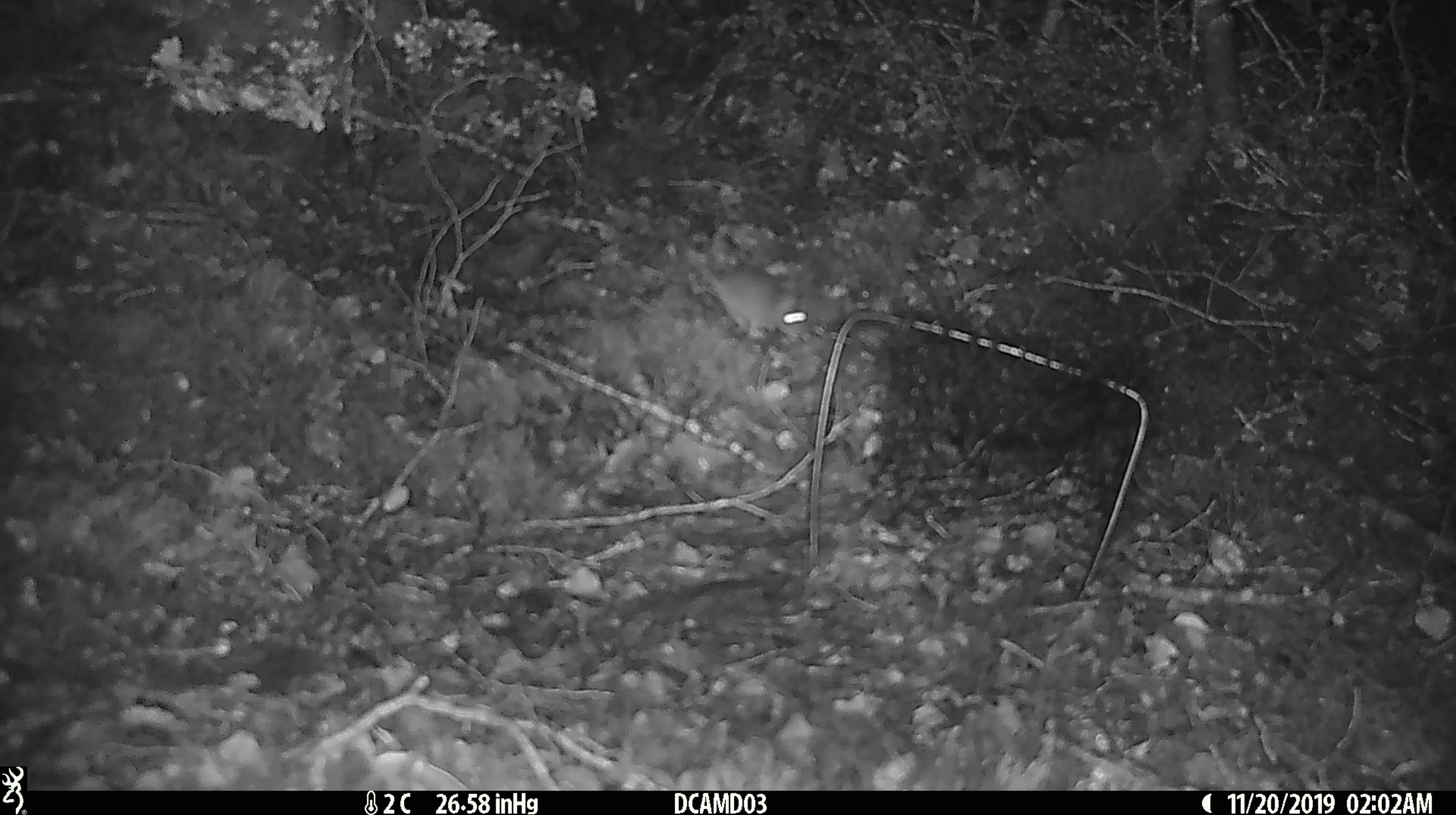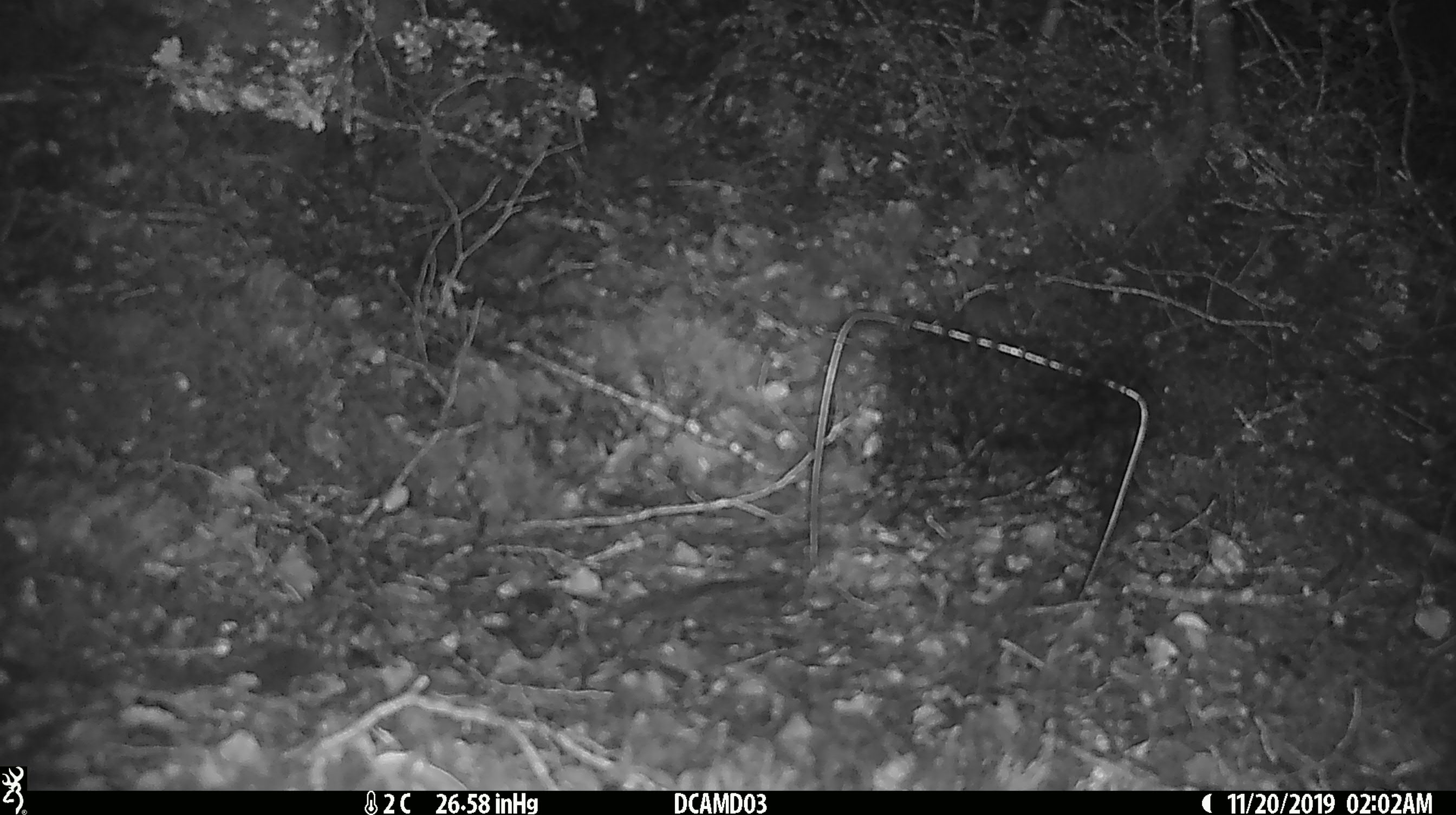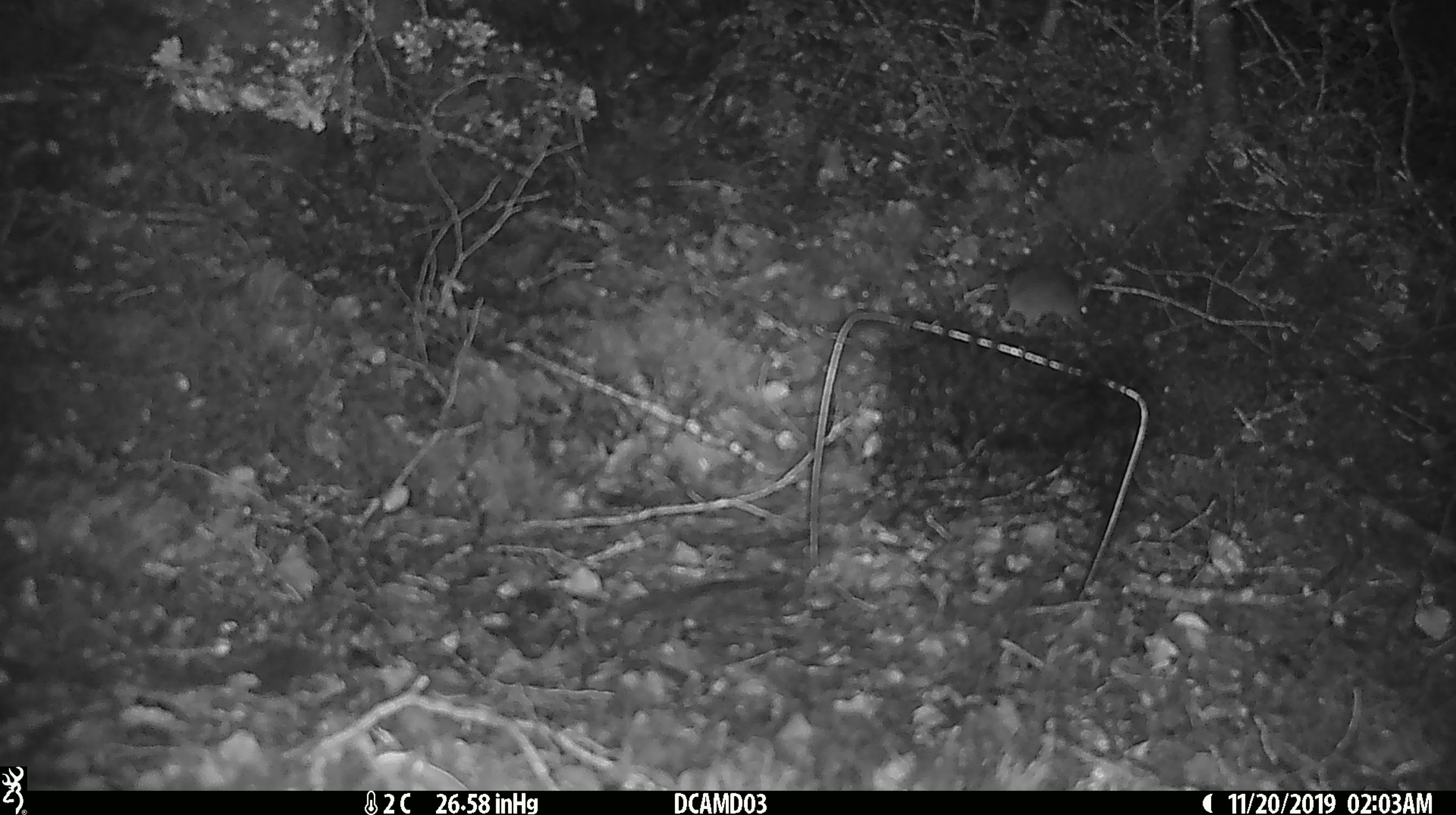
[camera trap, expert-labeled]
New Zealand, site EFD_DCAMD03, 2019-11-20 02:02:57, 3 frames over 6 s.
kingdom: Animalia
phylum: Chordata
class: Mammalia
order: Rodentia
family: Muridae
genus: Mus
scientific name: Mus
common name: mouse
Mouse (Mus).